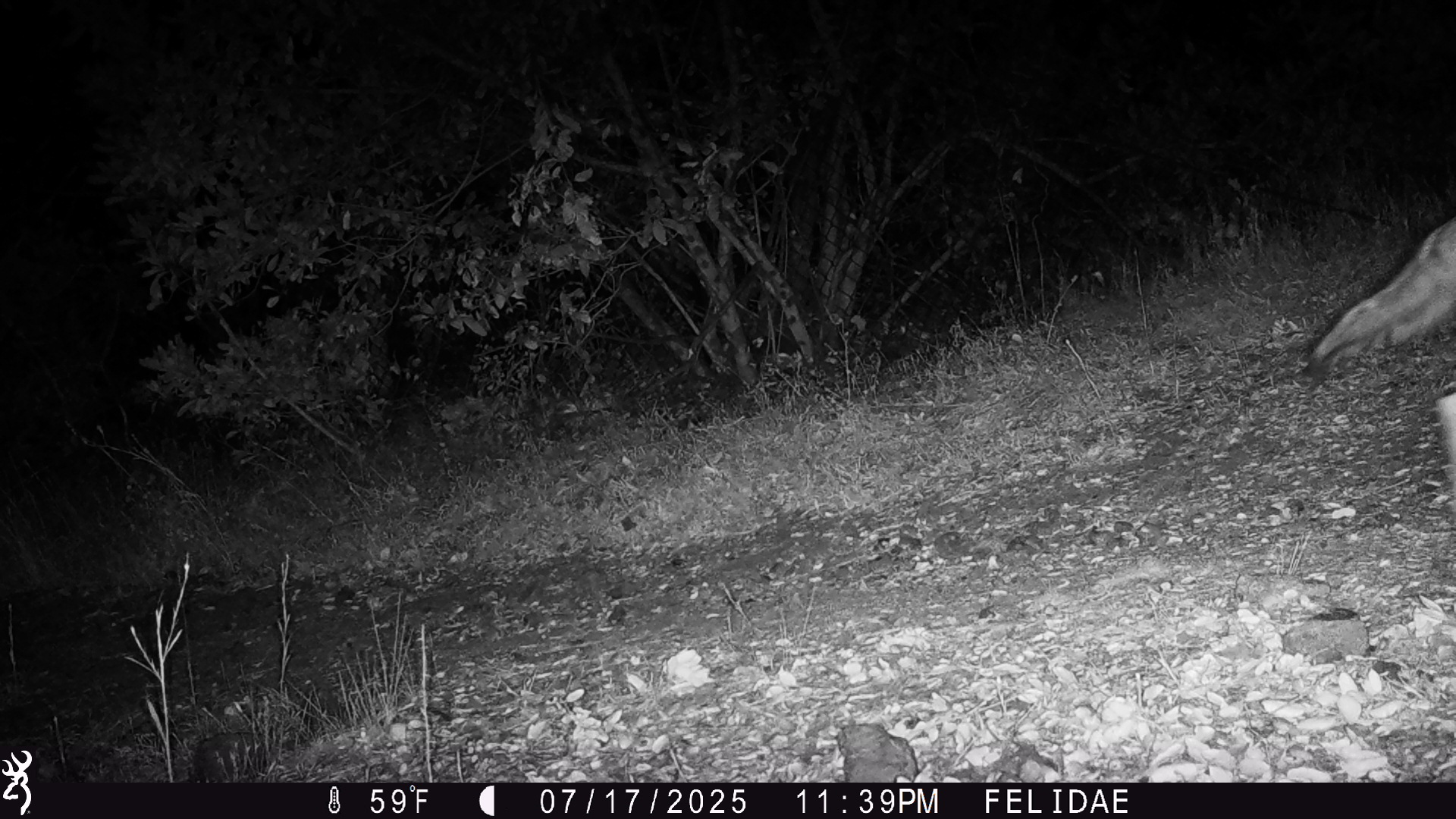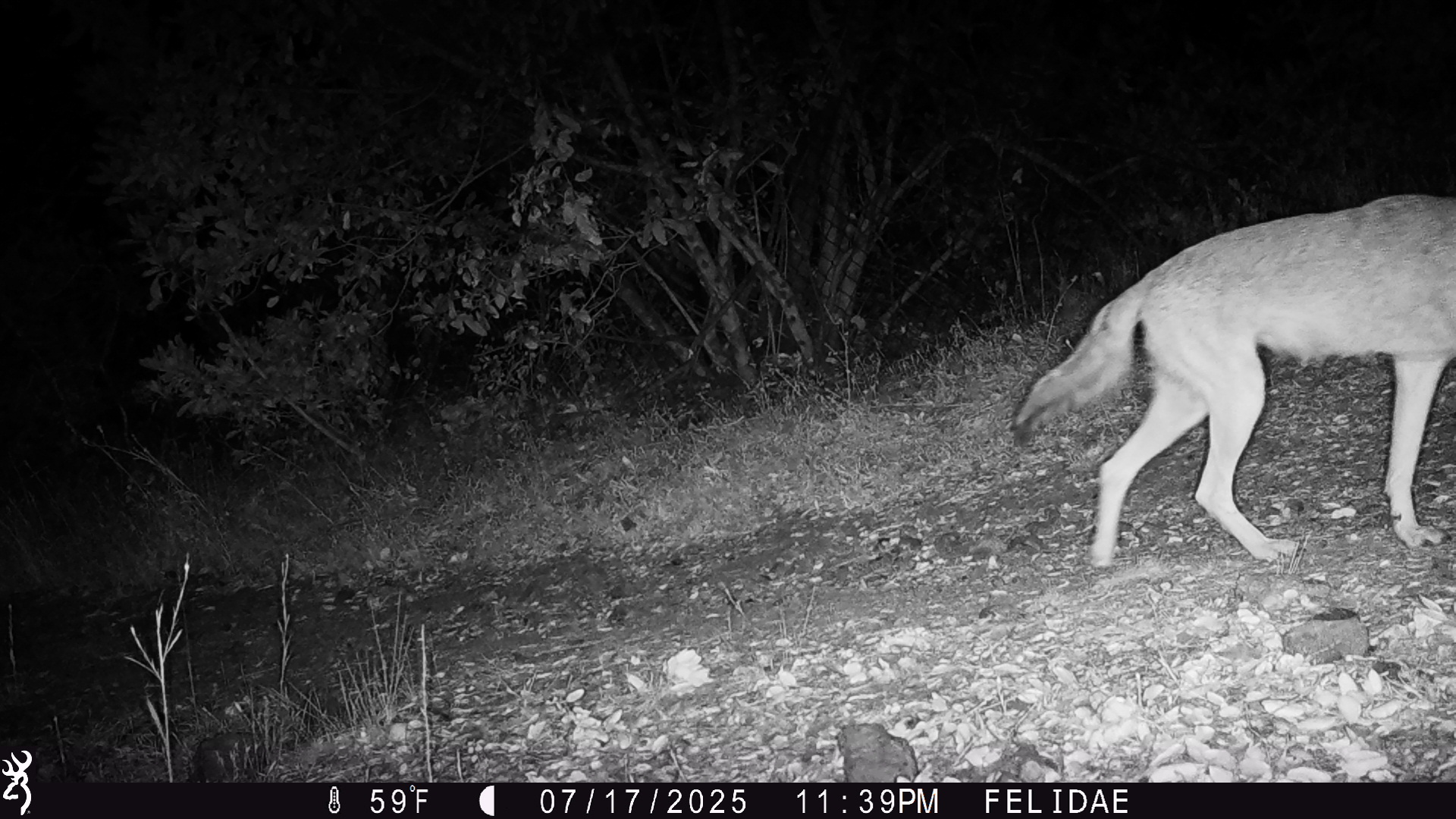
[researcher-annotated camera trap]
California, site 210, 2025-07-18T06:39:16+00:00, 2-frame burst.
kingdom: Animalia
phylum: Chordata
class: Mammalia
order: Carnivora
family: Canidae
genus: Canis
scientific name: Canis latrans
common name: coyote